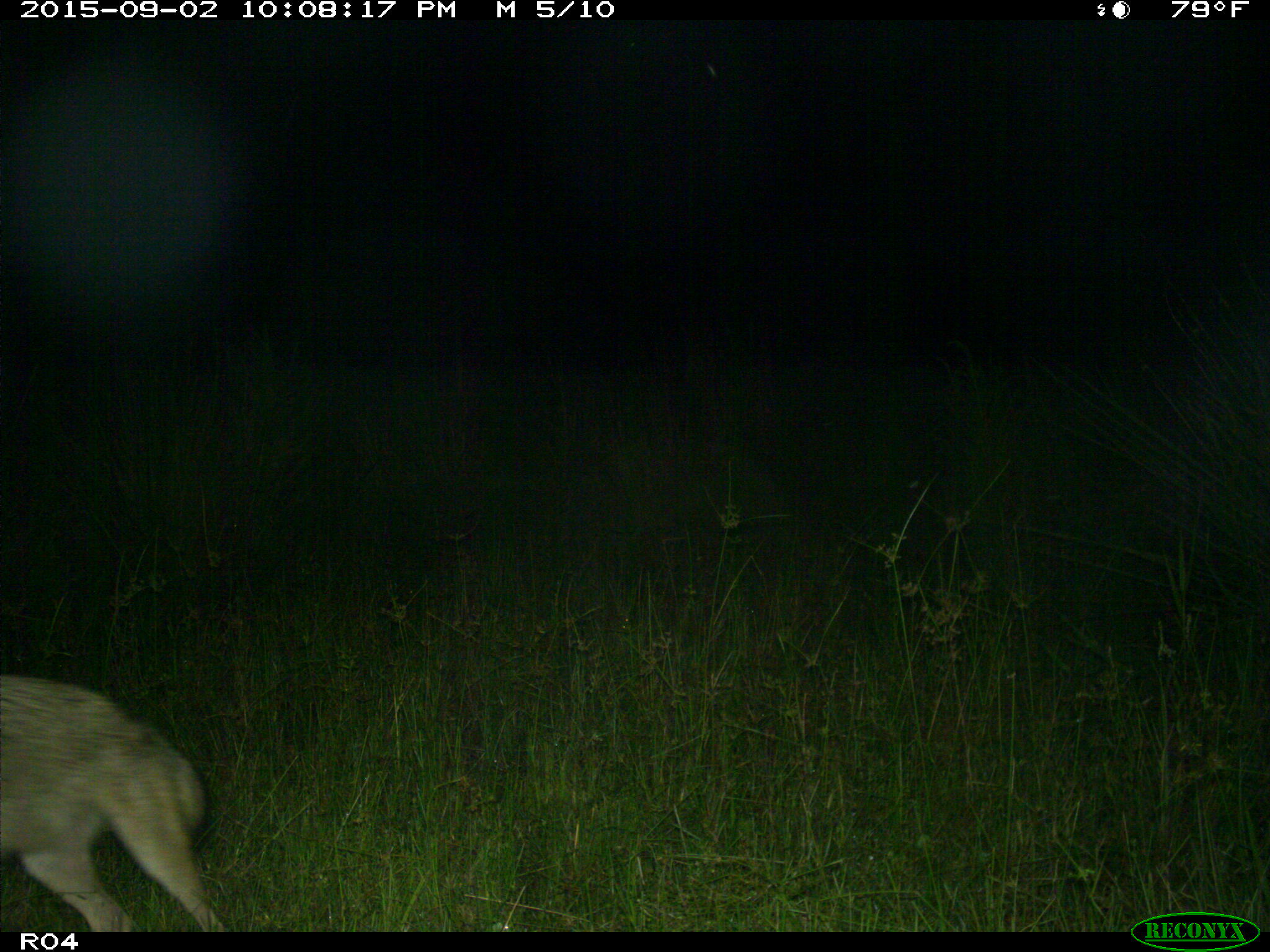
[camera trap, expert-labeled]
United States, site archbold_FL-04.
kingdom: Animalia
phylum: Chordata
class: Mammalia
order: Carnivora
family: Canidae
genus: Canis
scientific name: Canis latrans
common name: coyote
Canis latrans (coyote).